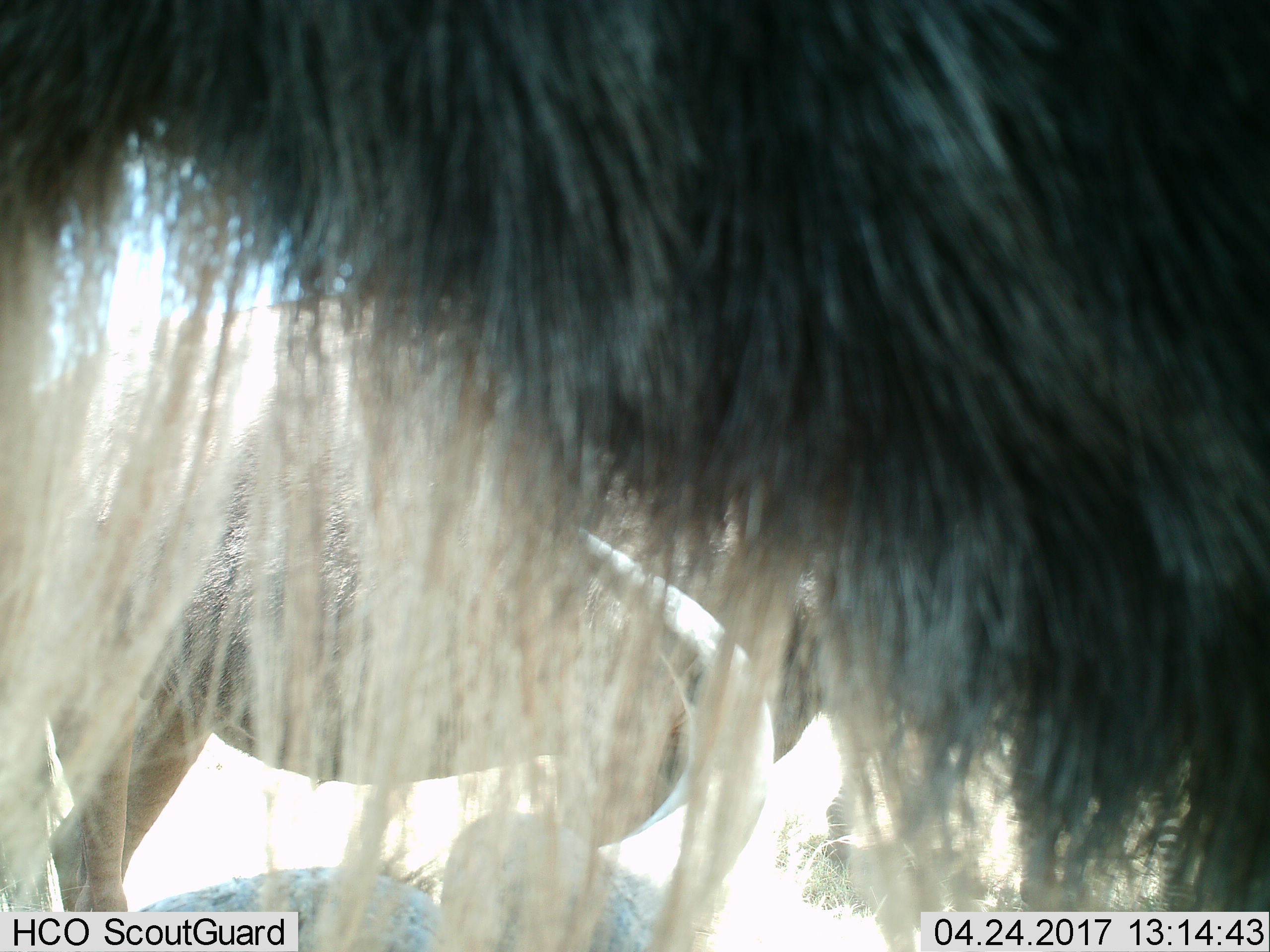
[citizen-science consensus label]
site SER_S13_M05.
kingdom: Animalia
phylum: Chordata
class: Mammalia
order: Artiodactyla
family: Bovidae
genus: Connochaetes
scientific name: Connochaetes taurinus taurinus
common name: blue wildebeest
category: wildebeestblue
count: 2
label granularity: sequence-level